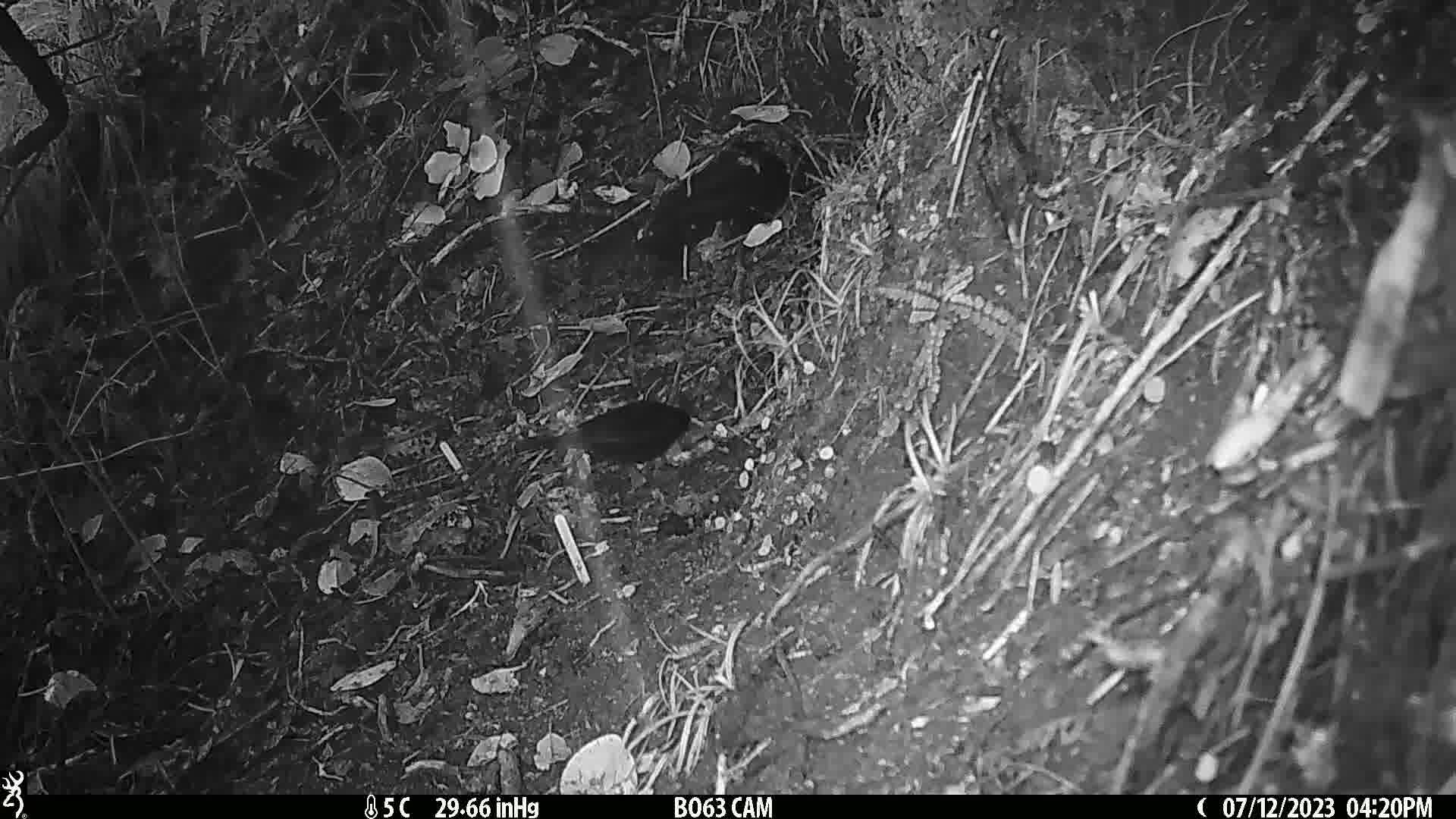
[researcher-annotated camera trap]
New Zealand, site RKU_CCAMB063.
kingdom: Animalia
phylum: Chordata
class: Aves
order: Passeriformes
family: Turdidae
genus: Turdus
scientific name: Turdus merula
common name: eurasian blackbird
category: blackbird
Blackbird (eurasian blackbird) (Turdus merula).